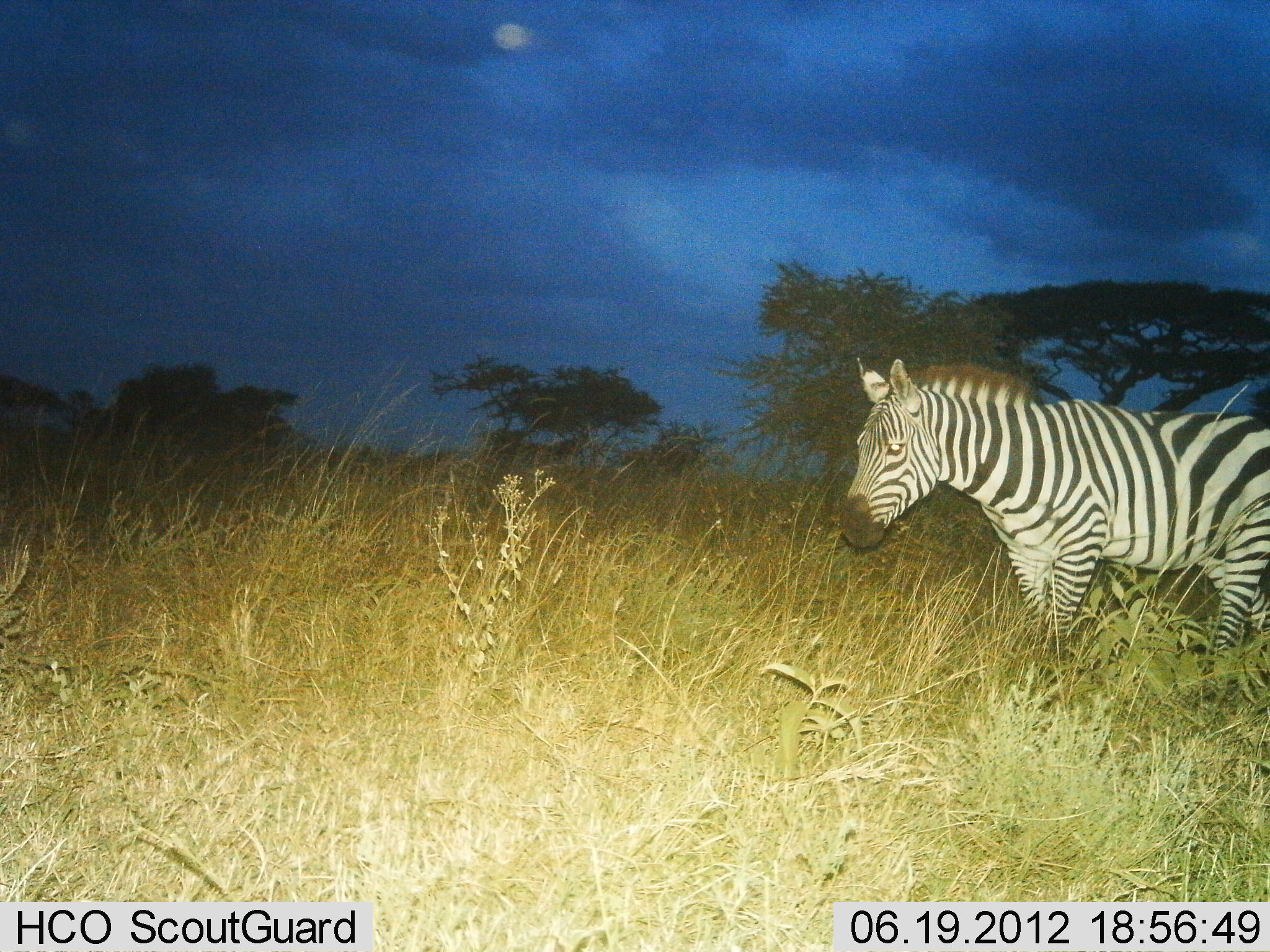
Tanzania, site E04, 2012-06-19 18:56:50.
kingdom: Animalia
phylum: Chordata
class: Mammalia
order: Perissodactyla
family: Equidae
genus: Equus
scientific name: Equus quagga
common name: plains zebra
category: zebra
Zebra (plains zebra) (Equus quagga), count 1. Behavior (volunteer vote fractions): standing 60%, resting 0%, moving 40%, interacting 0%. Young present (vote fraction): 0%. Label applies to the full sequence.